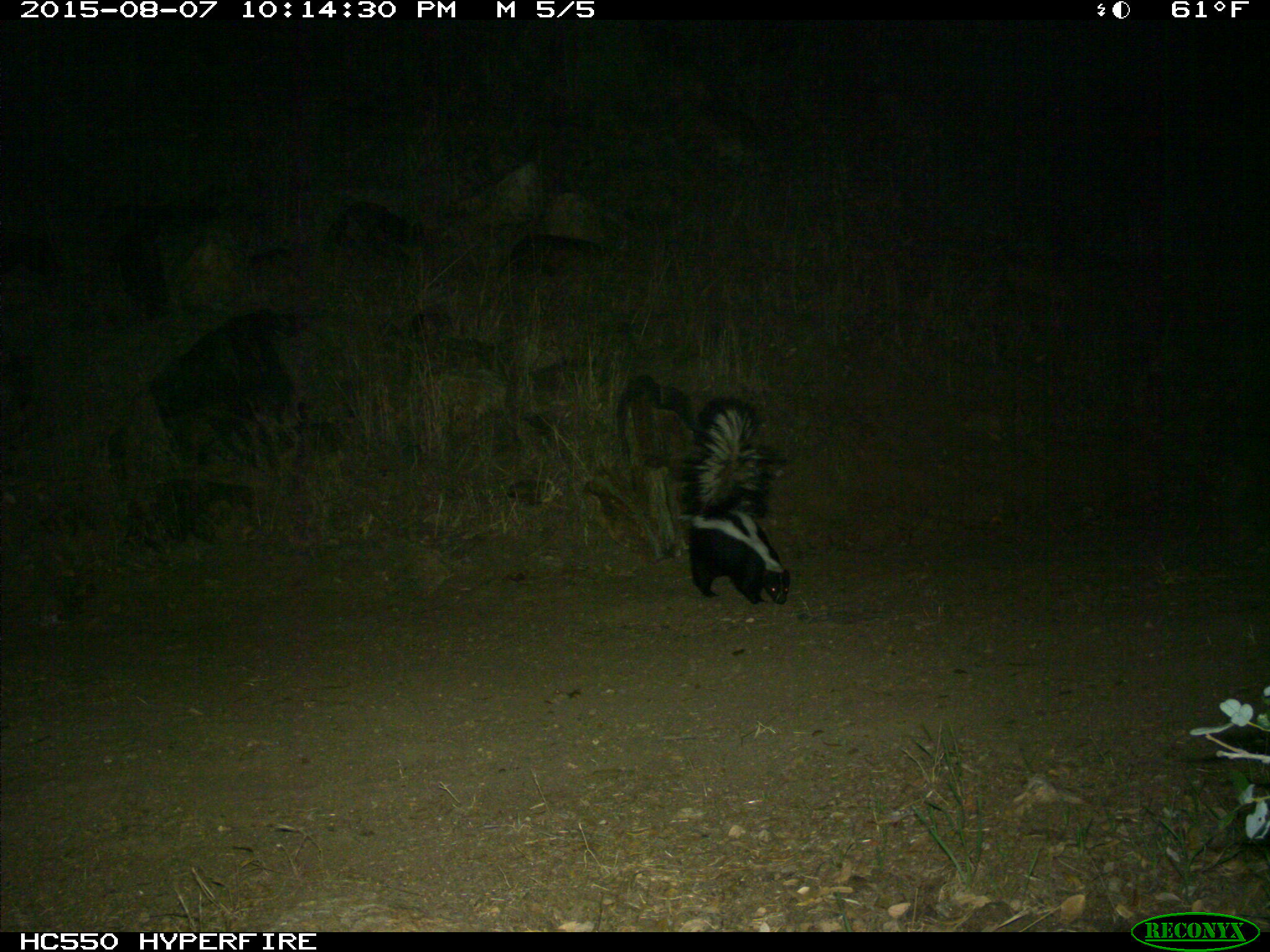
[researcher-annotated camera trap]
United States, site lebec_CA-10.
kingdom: Animalia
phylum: Chordata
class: Mammalia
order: Carnivora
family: Mephitidae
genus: Mephitis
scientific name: Mephitis mephitis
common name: striped skunk